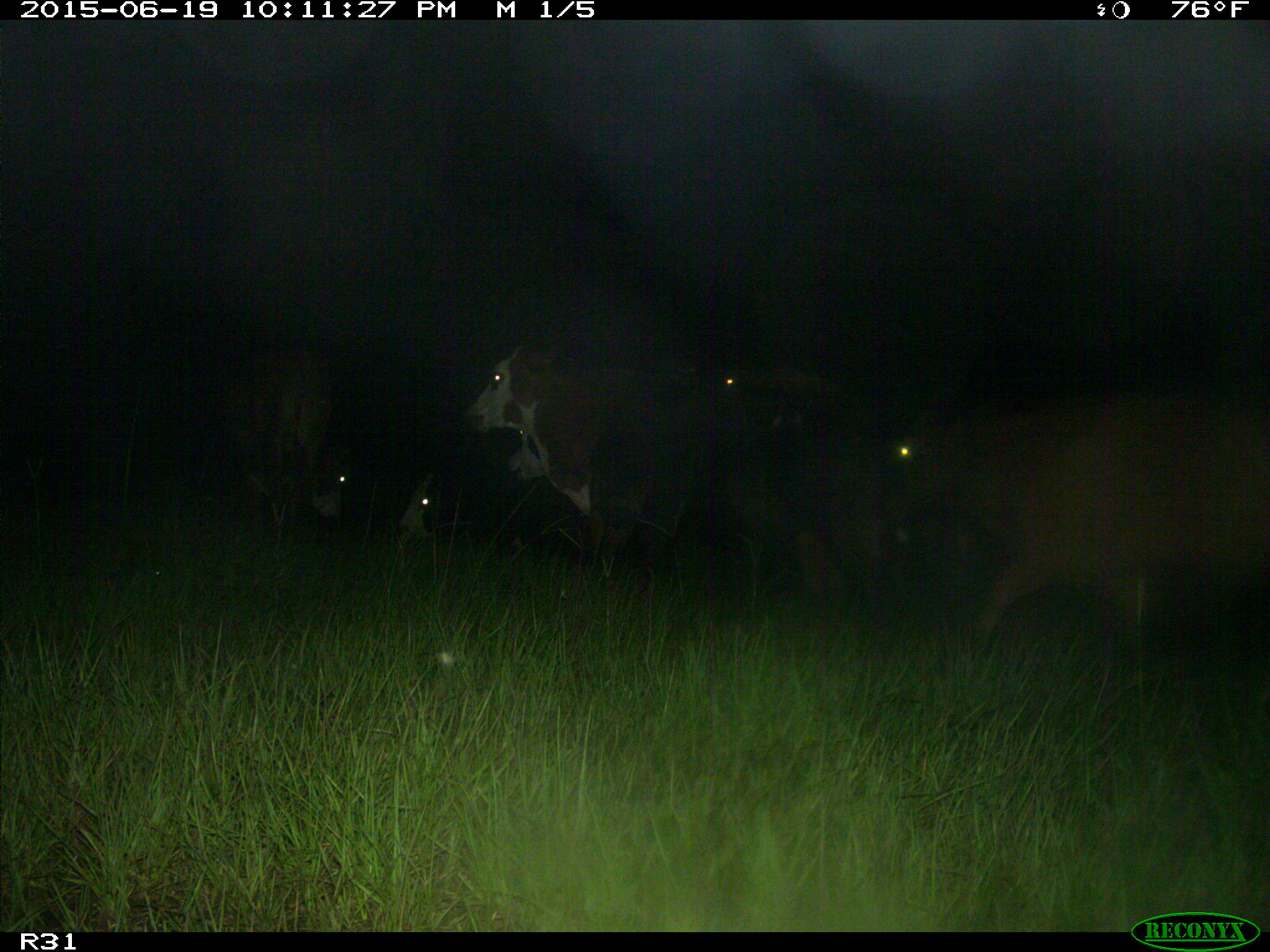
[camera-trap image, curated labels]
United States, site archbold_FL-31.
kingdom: Animalia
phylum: Chordata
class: Mammalia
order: Artiodactyla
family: Bovidae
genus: Bos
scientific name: Bos taurus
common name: domestic cow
Bos taurus (domestic cow).